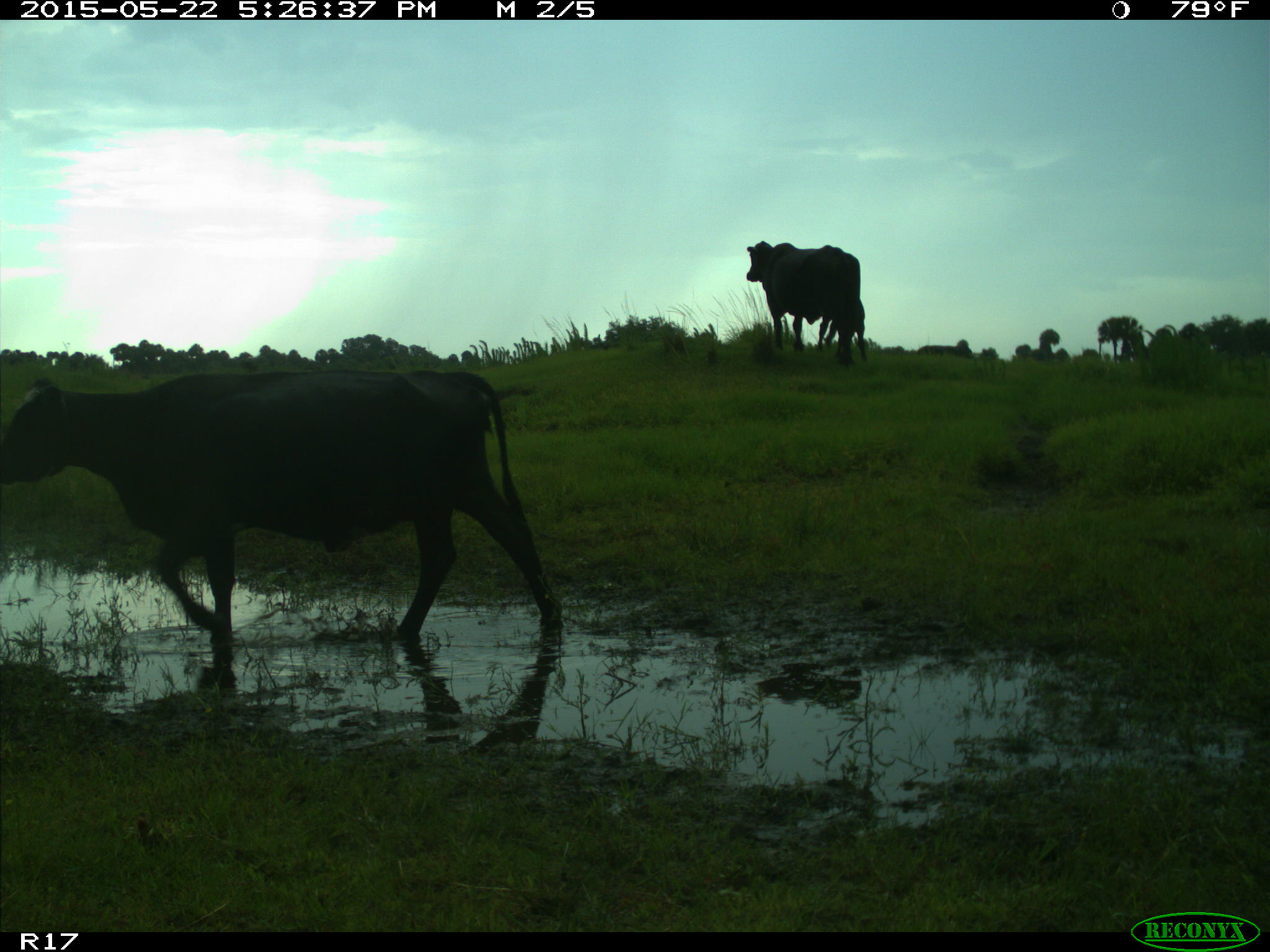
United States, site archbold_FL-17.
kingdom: Animalia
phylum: Chordata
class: Mammalia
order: Artiodactyla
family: Bovidae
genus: Bos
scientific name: Bos taurus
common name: domestic cow